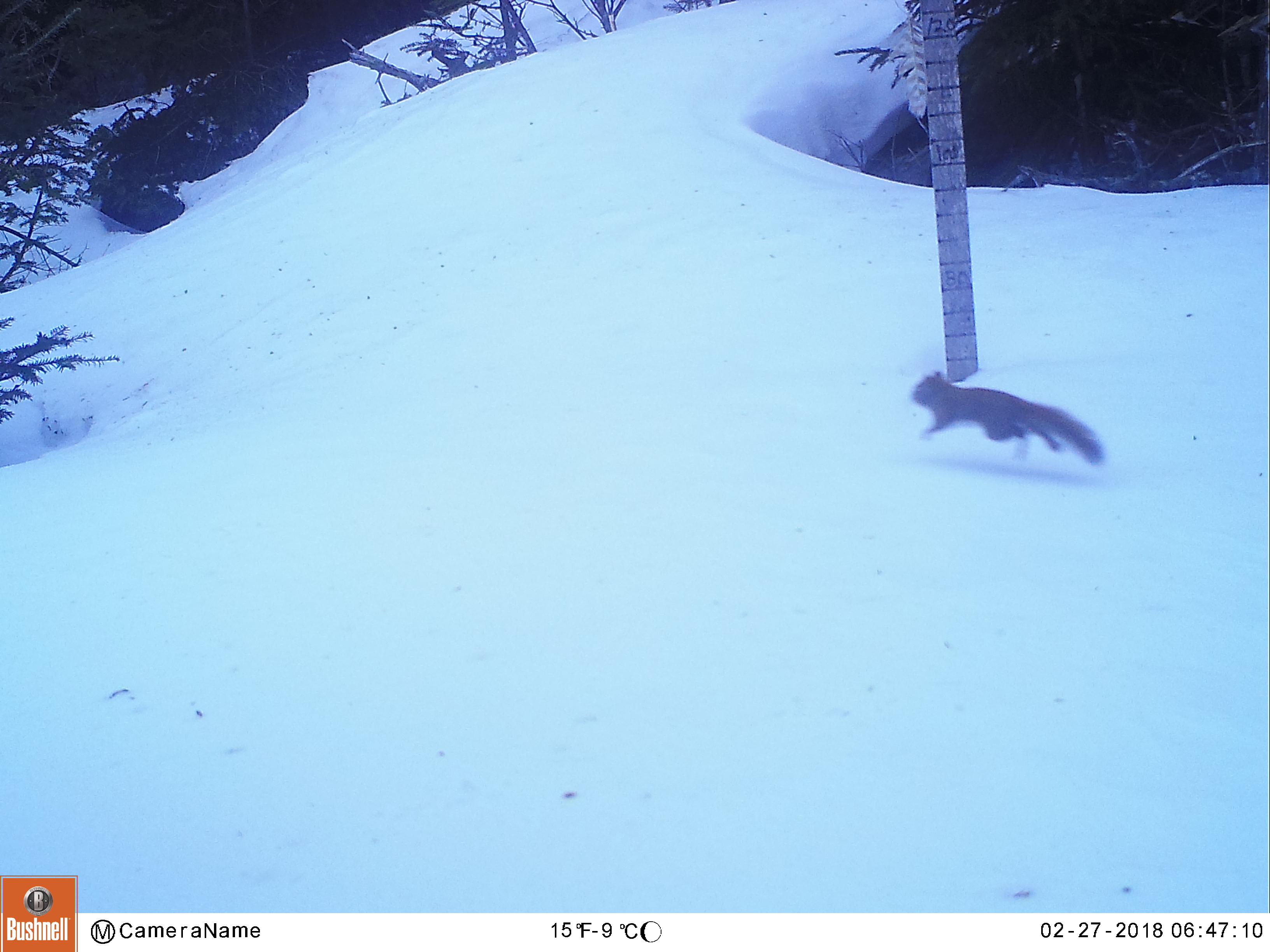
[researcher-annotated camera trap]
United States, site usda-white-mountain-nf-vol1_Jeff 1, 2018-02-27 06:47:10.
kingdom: Animalia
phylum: Chordata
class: Mammalia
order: Rodentia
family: Sciuridae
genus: Tamiasciurus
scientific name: Tamiasciurus hudsonicus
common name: red squirrel